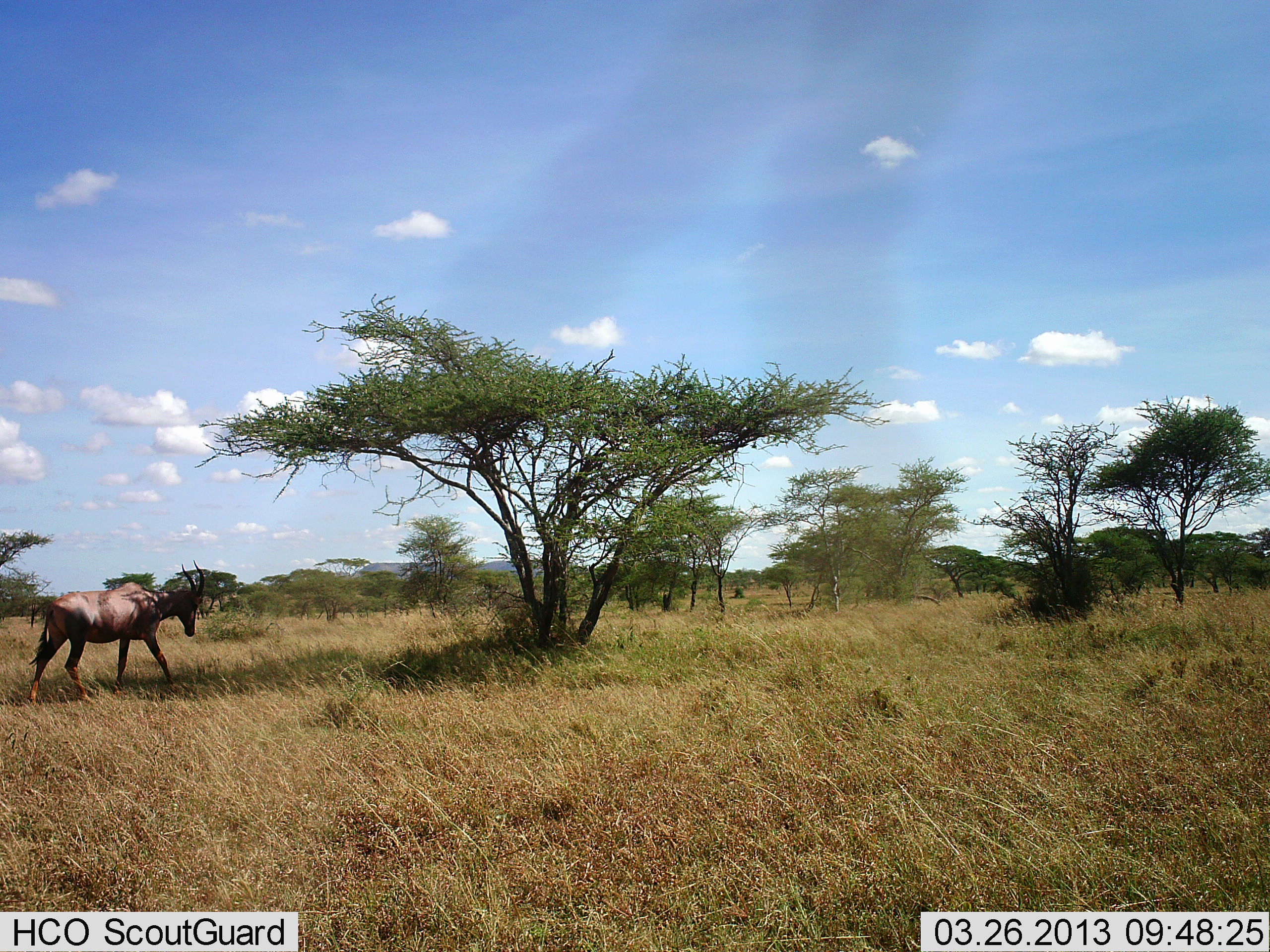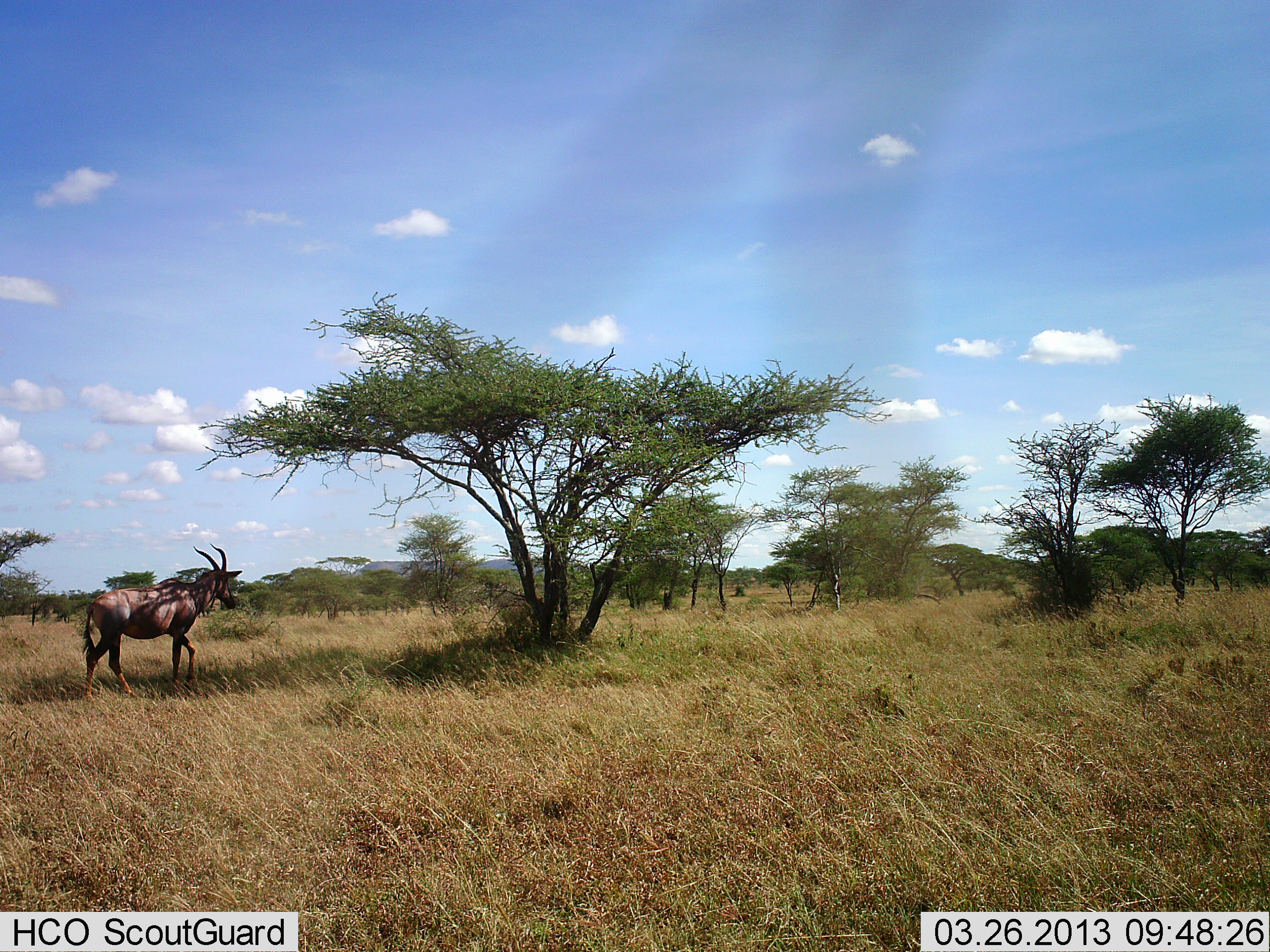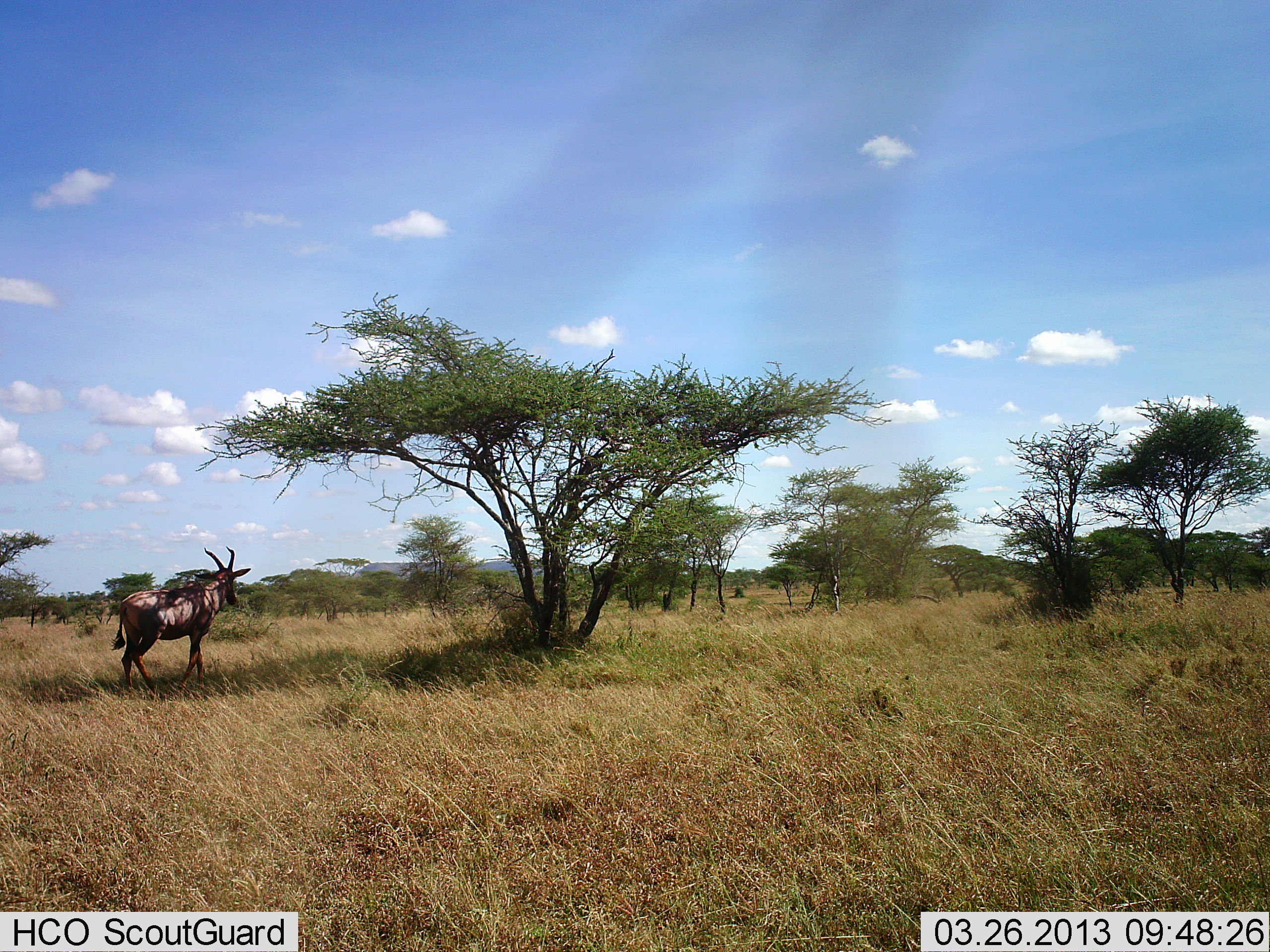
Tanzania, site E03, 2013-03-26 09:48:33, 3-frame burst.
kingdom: Animalia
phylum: Chordata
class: Mammalia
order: Artiodactyla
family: Bovidae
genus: Damaliscus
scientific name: Damaliscus lunatus jimela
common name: topi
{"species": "topi (Damaliscus lunatus jimela)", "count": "1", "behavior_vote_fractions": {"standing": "11%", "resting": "0%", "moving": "95%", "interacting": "0%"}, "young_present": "0%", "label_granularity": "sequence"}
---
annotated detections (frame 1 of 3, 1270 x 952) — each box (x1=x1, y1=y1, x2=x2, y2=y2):
animal: (x1=27, y1=559, x2=205, y2=708)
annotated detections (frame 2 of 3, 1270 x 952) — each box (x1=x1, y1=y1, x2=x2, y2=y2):
animal: (x1=79, y1=543, x2=243, y2=703)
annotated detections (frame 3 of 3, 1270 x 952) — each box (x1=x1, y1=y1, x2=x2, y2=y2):
animal: (x1=110, y1=546, x2=252, y2=694)